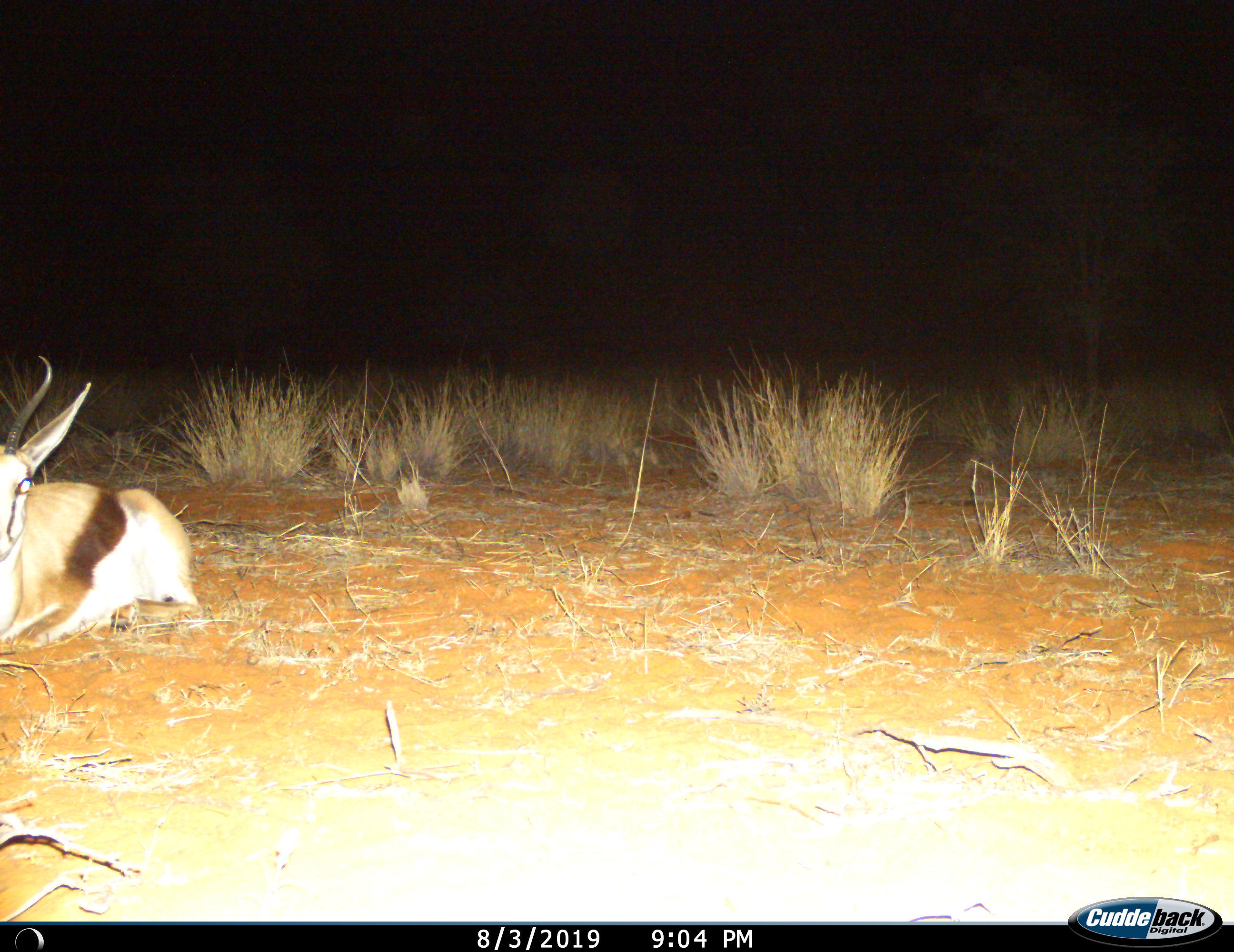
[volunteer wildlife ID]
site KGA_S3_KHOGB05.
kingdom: Animalia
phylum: Chordata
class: Mammalia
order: Artiodactyla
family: Bovidae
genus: Antidorcas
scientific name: Antidorcas marsupialis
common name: springbok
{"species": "springbok (Antidorcas marsupialis)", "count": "1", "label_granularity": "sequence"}